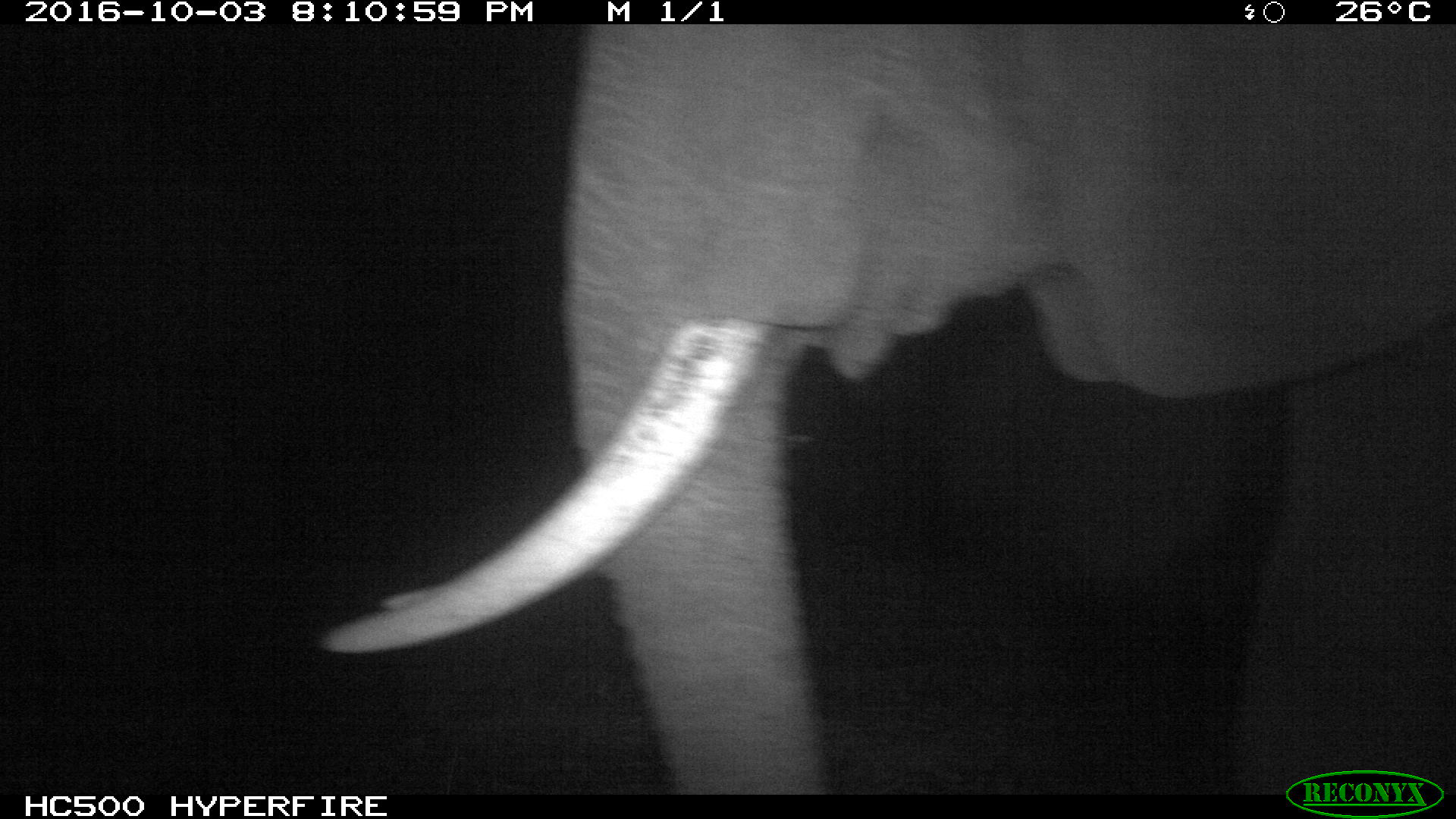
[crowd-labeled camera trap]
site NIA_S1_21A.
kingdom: Animalia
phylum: Chordata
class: Mammalia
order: Proboscidea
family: Elephantidae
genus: Loxodonta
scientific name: Loxodonta africana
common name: african bush elephant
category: elephant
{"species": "elephant (african bush elephant) (Loxodonta africana)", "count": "1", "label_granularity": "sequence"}